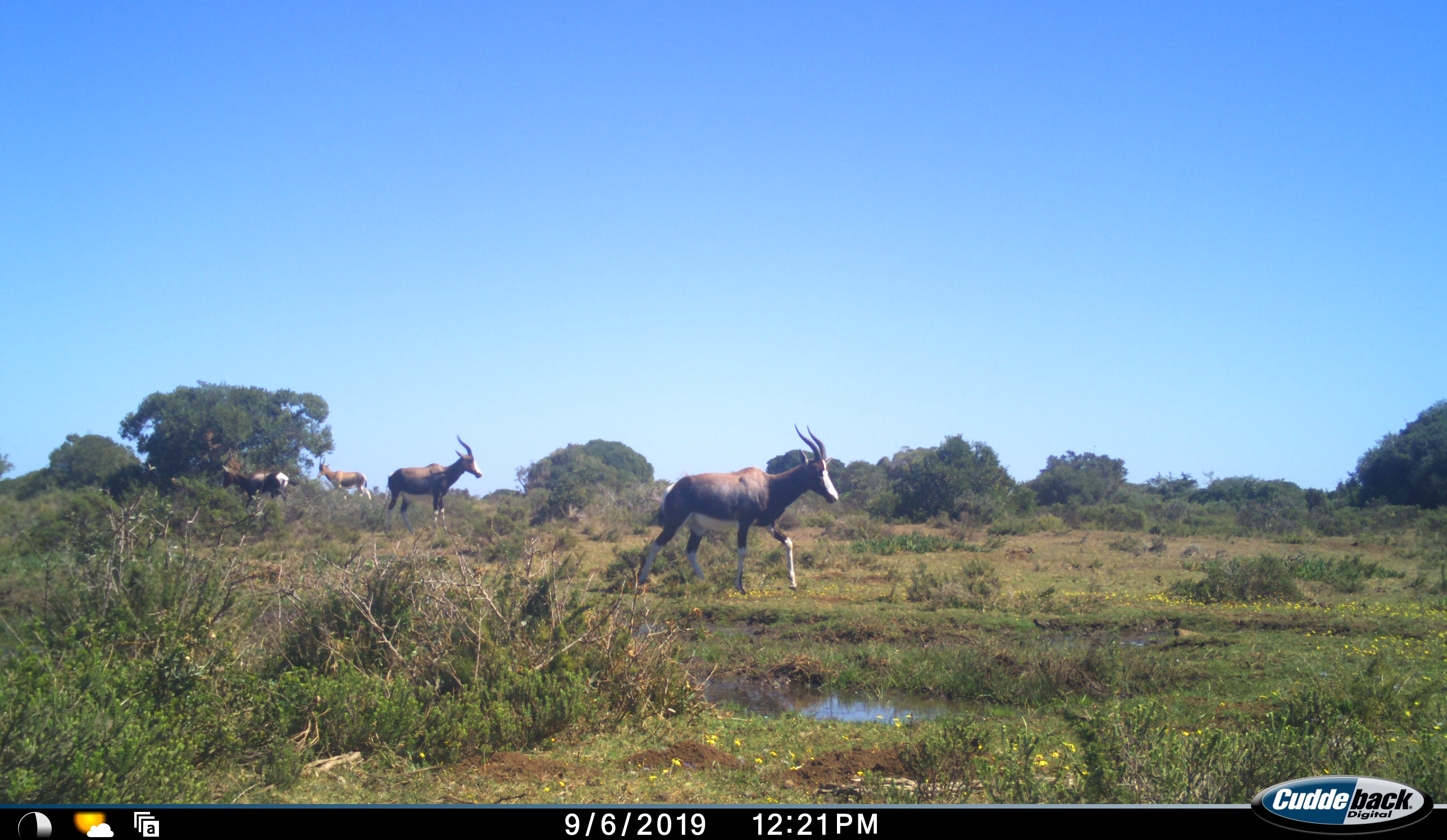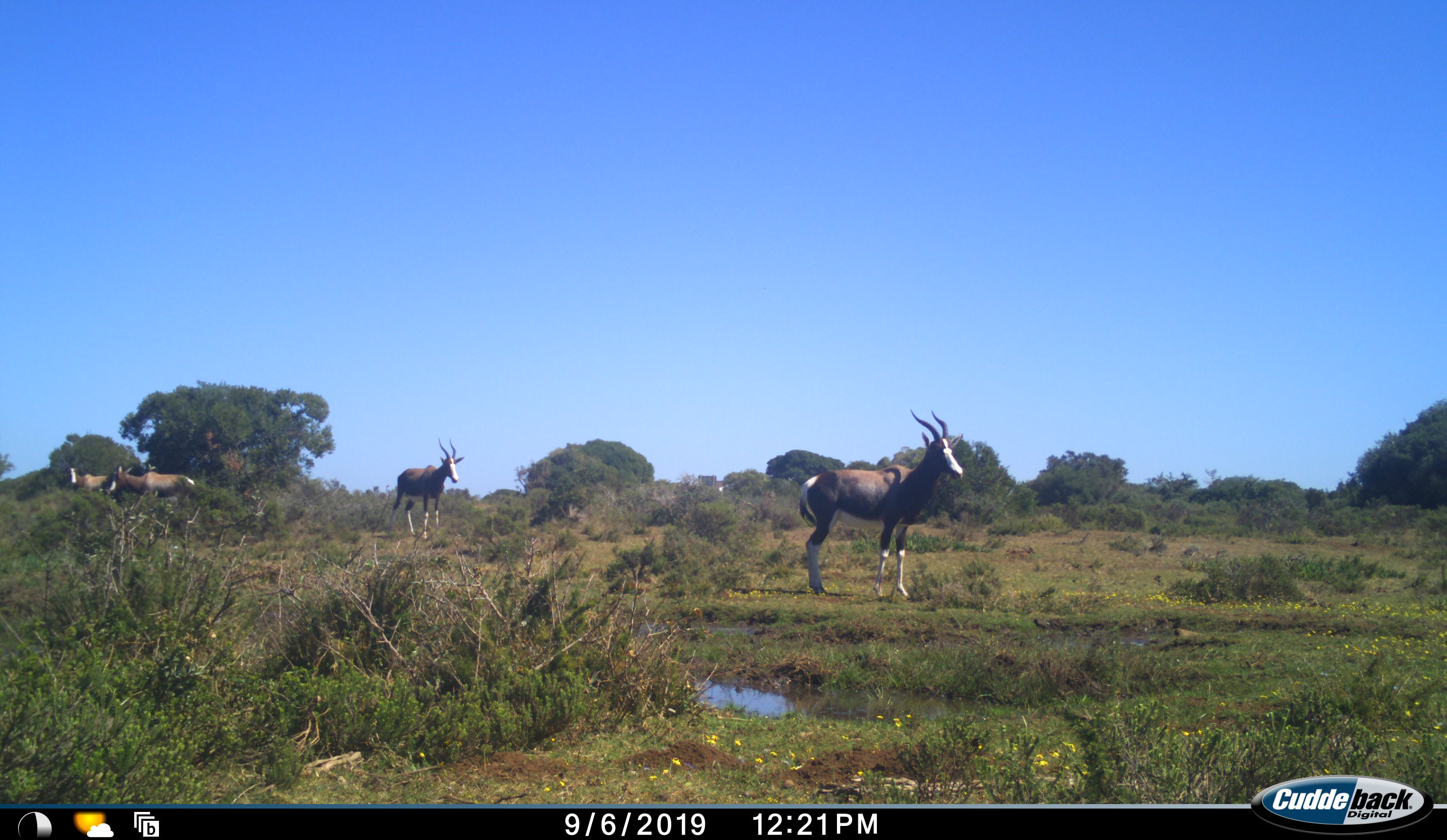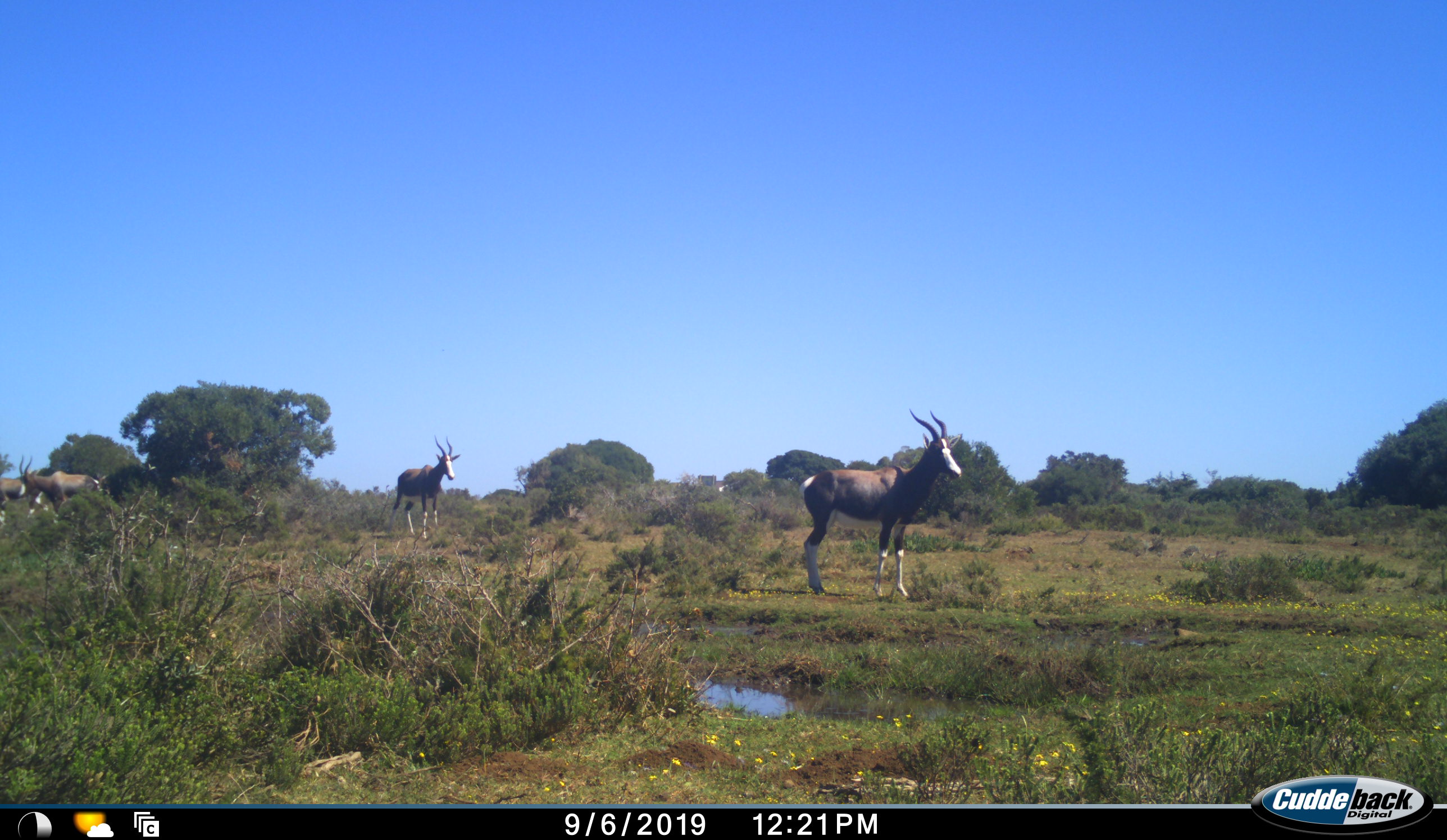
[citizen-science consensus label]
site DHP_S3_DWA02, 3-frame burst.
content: unidentified animal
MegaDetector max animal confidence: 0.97